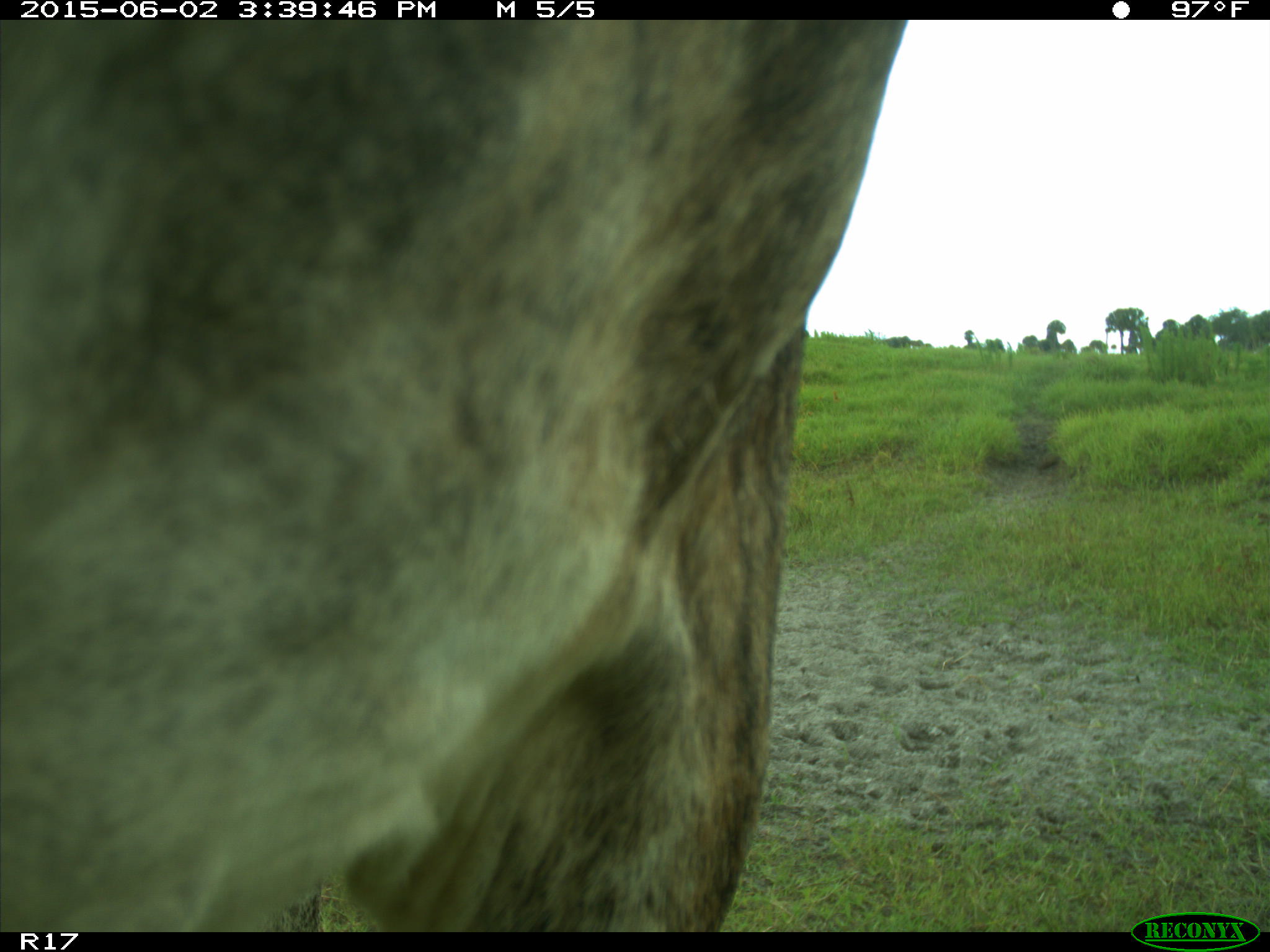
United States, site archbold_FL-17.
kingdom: Animalia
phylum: Chordata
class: Mammalia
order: Artiodactyla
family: Bovidae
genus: Bos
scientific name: Bos taurus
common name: domestic cow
Bos taurus (domestic cow).